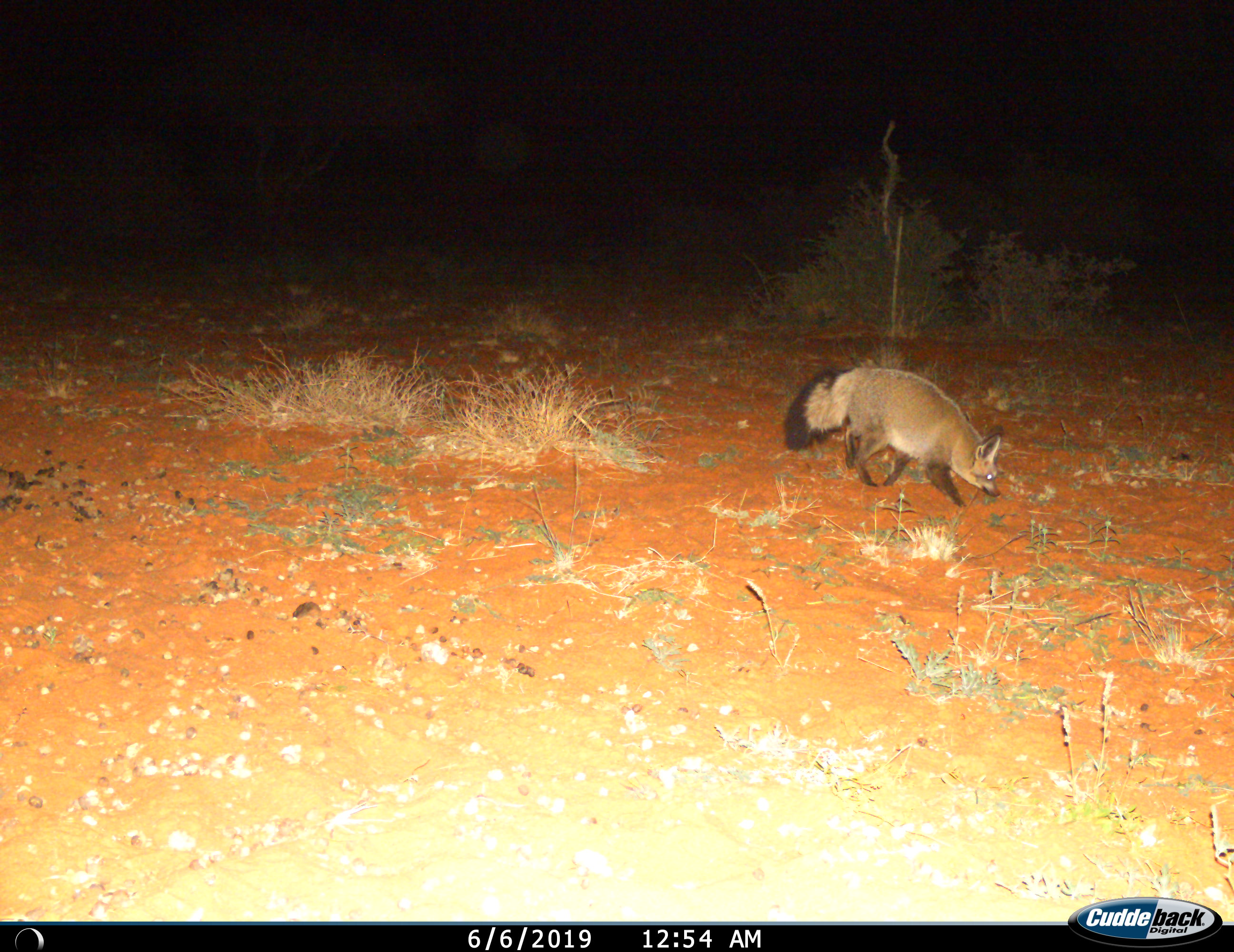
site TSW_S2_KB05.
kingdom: Animalia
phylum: Chordata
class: Mammalia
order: Carnivora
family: Canidae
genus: Otocyon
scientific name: Otocyon megalotis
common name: bat-eared fox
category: foxbateared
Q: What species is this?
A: Foxbateared (bat-eared fox) (Otocyon megalotis).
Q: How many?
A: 1.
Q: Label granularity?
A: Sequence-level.